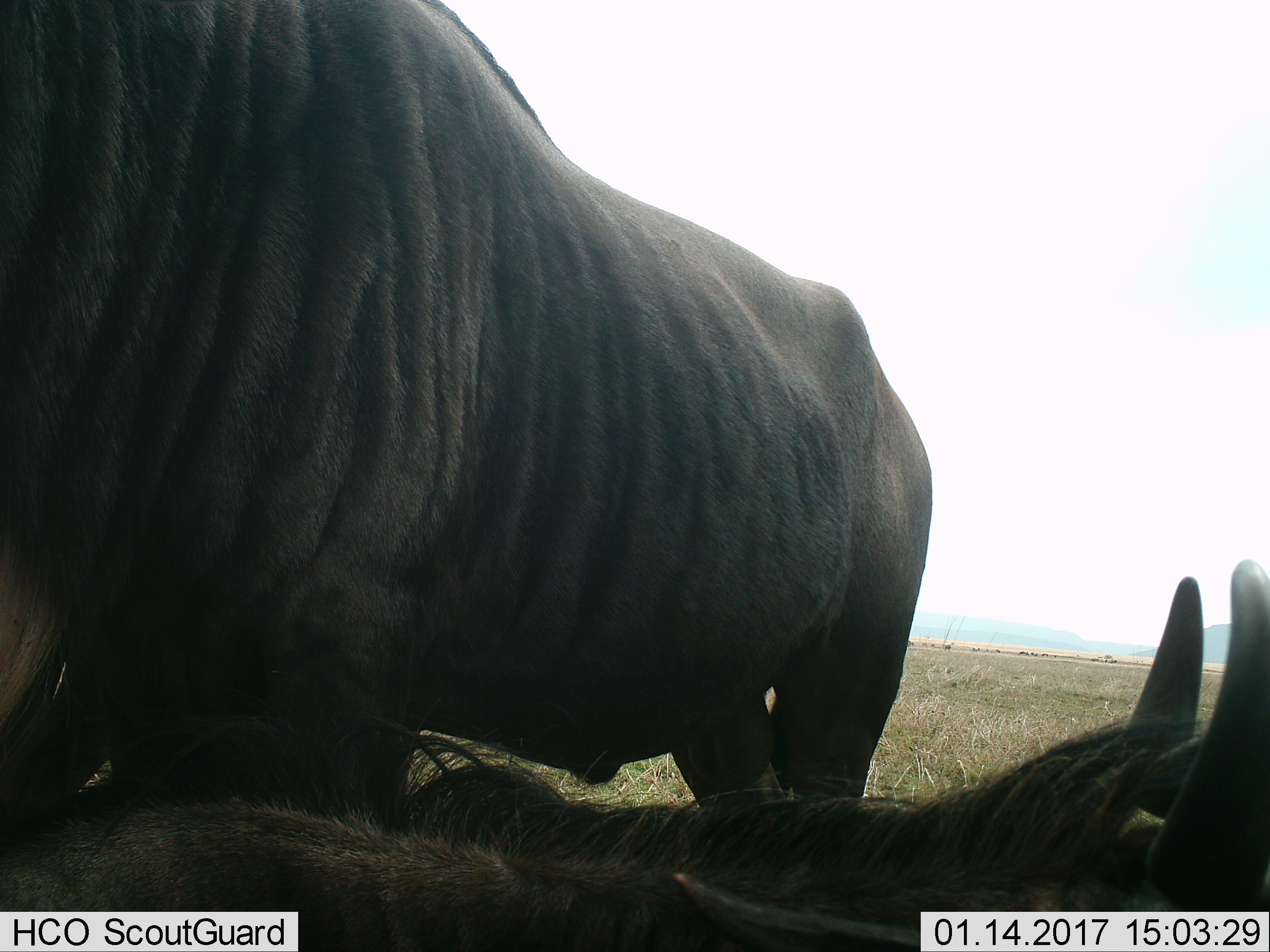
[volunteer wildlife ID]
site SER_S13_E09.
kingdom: Animalia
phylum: Chordata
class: Mammalia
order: Artiodactyla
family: Bovidae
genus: Connochaetes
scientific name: Connochaetes taurinus taurinus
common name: blue wildebeest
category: wildebeestblue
Wildebeestblue (blue wildebeest) (Connochaetes taurinus taurinus), count 2. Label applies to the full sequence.